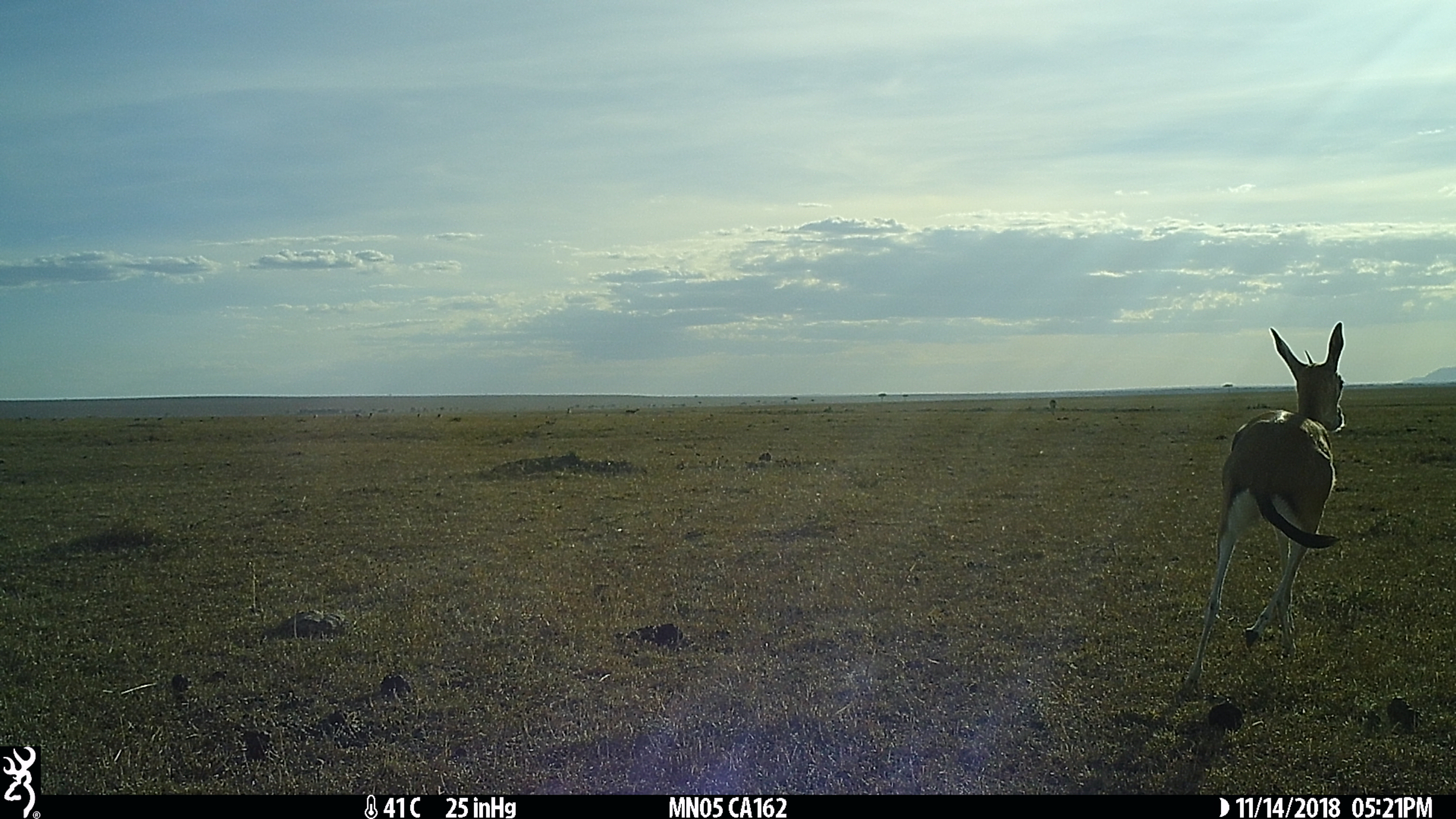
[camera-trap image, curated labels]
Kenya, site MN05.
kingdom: Animalia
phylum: Chordata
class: Mammalia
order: Artiodactyla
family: Bovidae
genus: Eudorcas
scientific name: Eudorcas thomsonii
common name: thomon's gazelle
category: gazelle thomsons